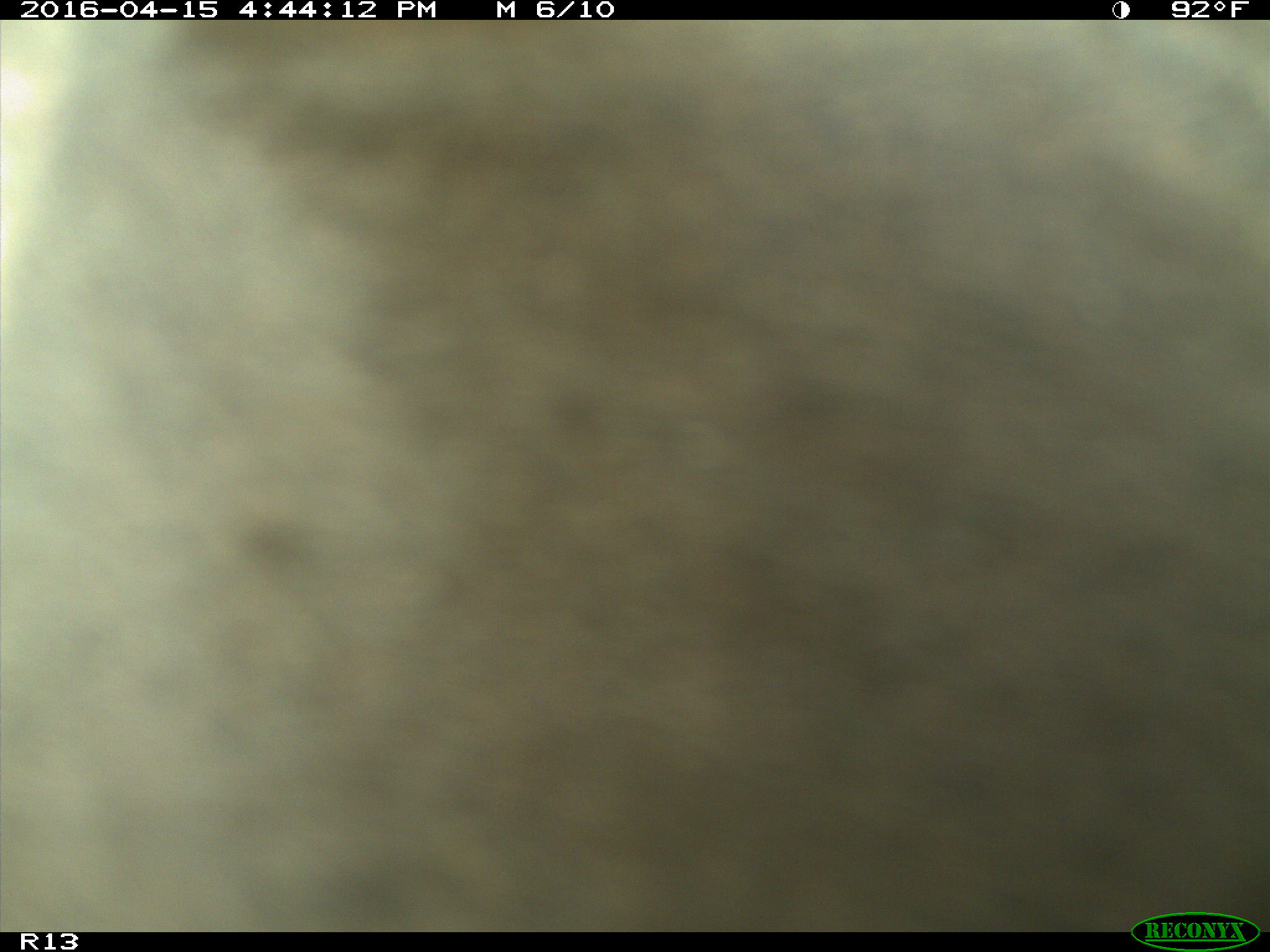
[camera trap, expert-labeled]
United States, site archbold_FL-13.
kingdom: Animalia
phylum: Chordata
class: Mammalia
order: Artiodactyla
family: Bovidae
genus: Bos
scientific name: Bos taurus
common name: domestic cow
Bos taurus (domestic cow).